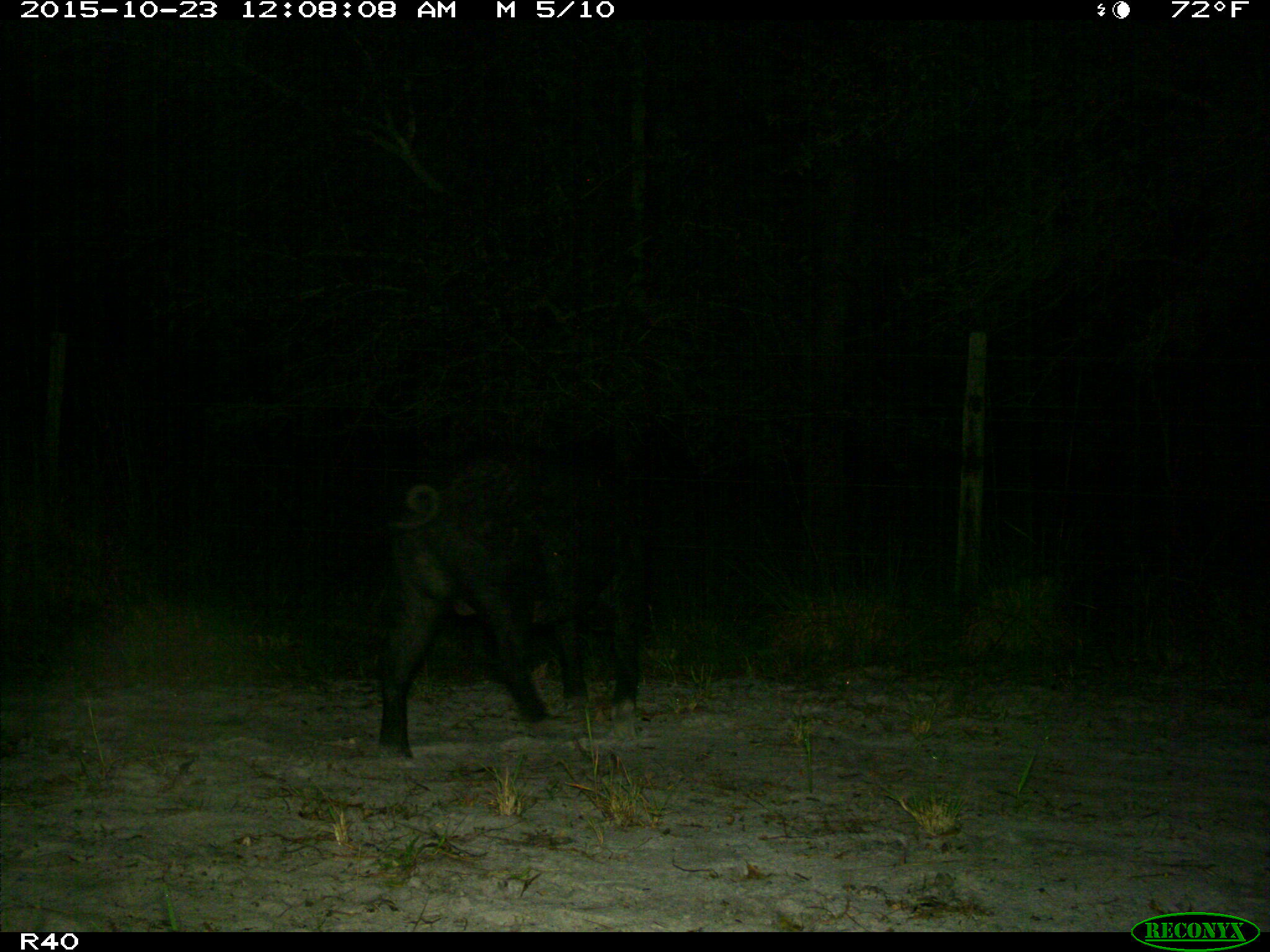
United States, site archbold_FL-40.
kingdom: Animalia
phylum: Chordata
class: Mammalia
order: Artiodactyla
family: Suidae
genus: Sus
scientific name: Sus scrofa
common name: wild boar